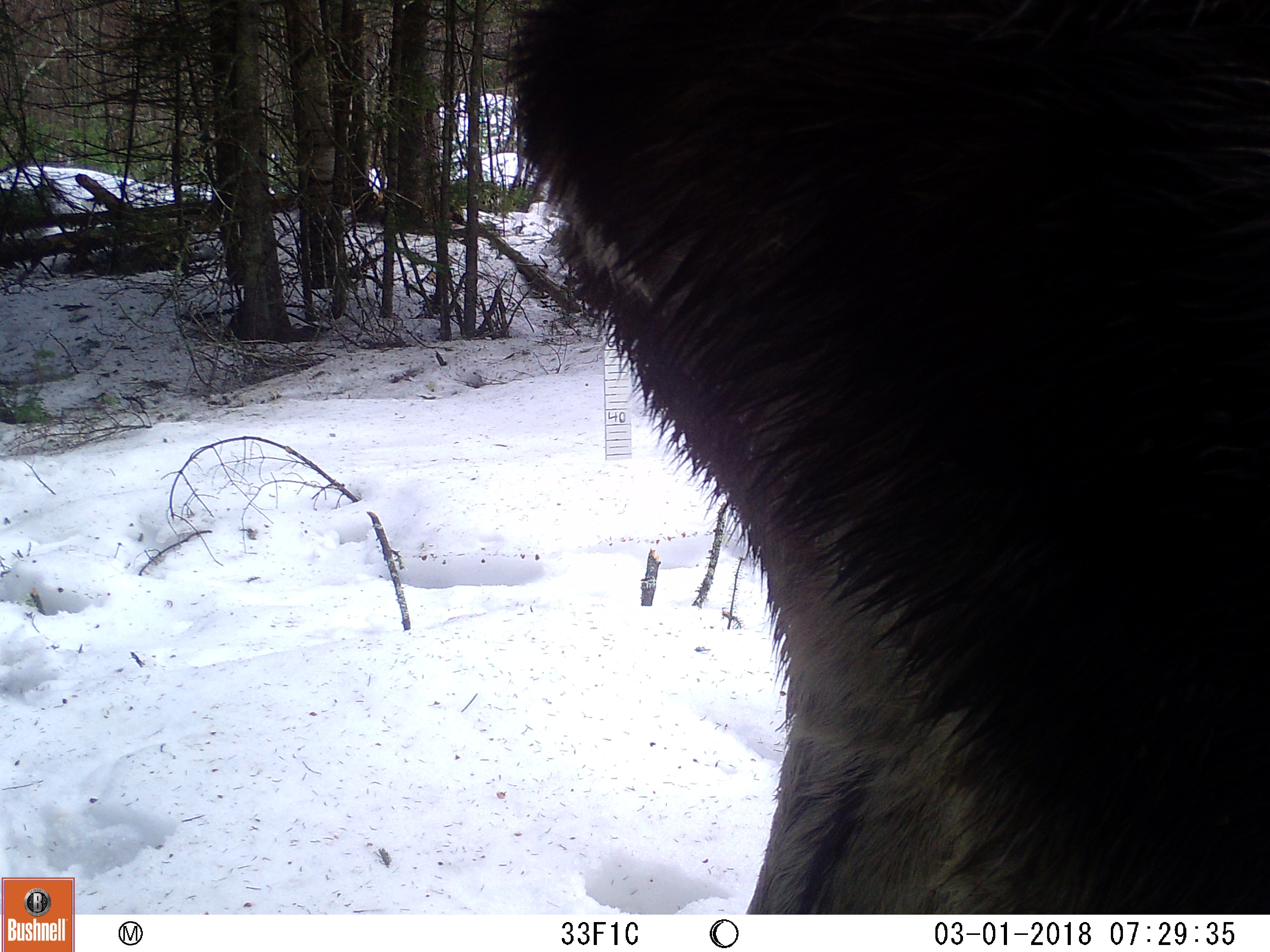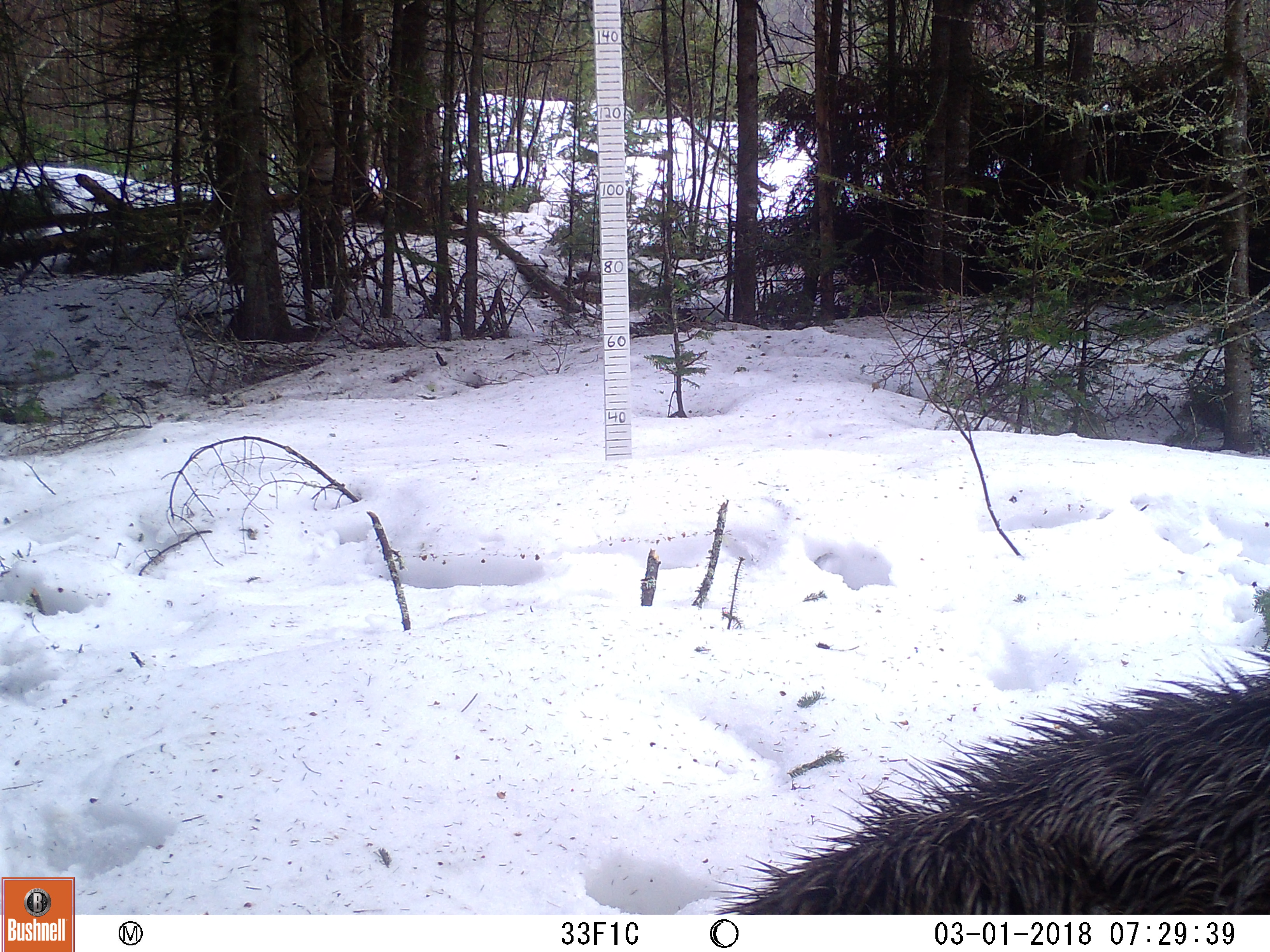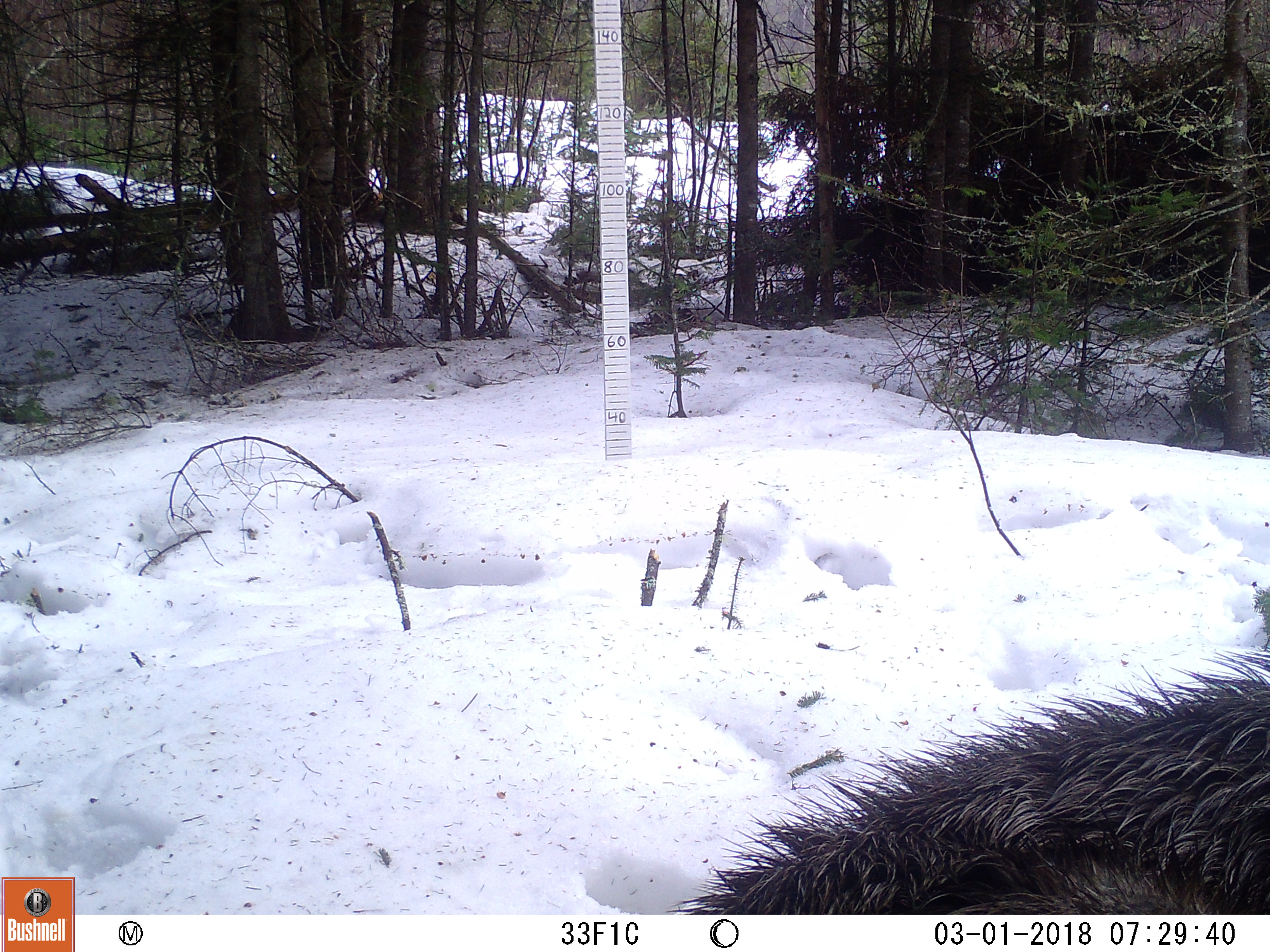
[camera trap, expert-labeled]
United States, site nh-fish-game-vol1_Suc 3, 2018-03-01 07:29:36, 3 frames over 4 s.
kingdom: Animalia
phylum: Chordata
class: Mammalia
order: Artiodactyla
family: Cervidae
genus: Alces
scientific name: Alces alces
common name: moose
Moose (Alces alces).